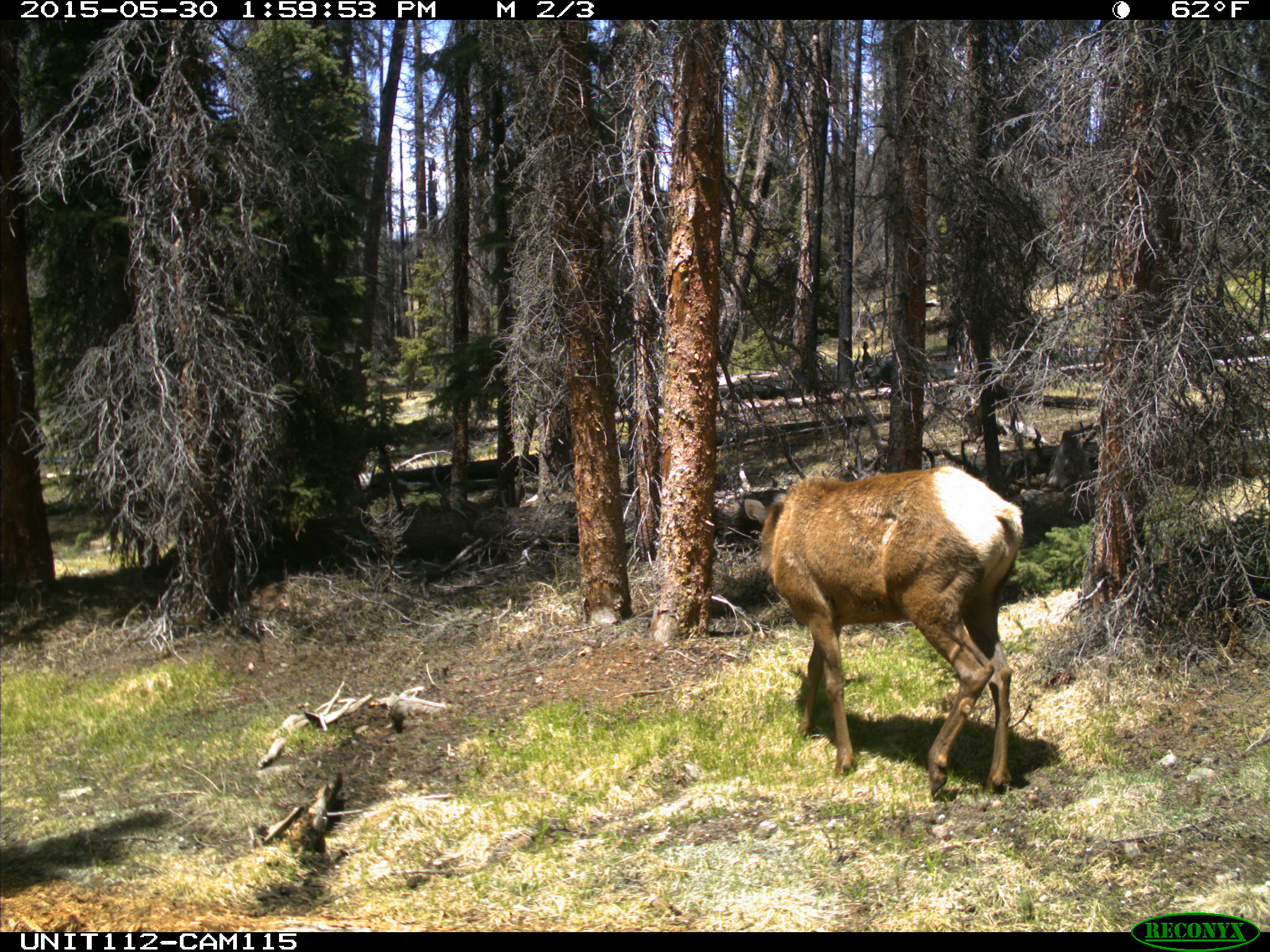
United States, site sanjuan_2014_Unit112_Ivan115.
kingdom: Animalia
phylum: Chordata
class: Mammalia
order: Artiodactyla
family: Cervidae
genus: Cervus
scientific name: Cervus elaphus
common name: red deer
Cervus elaphus (red deer).